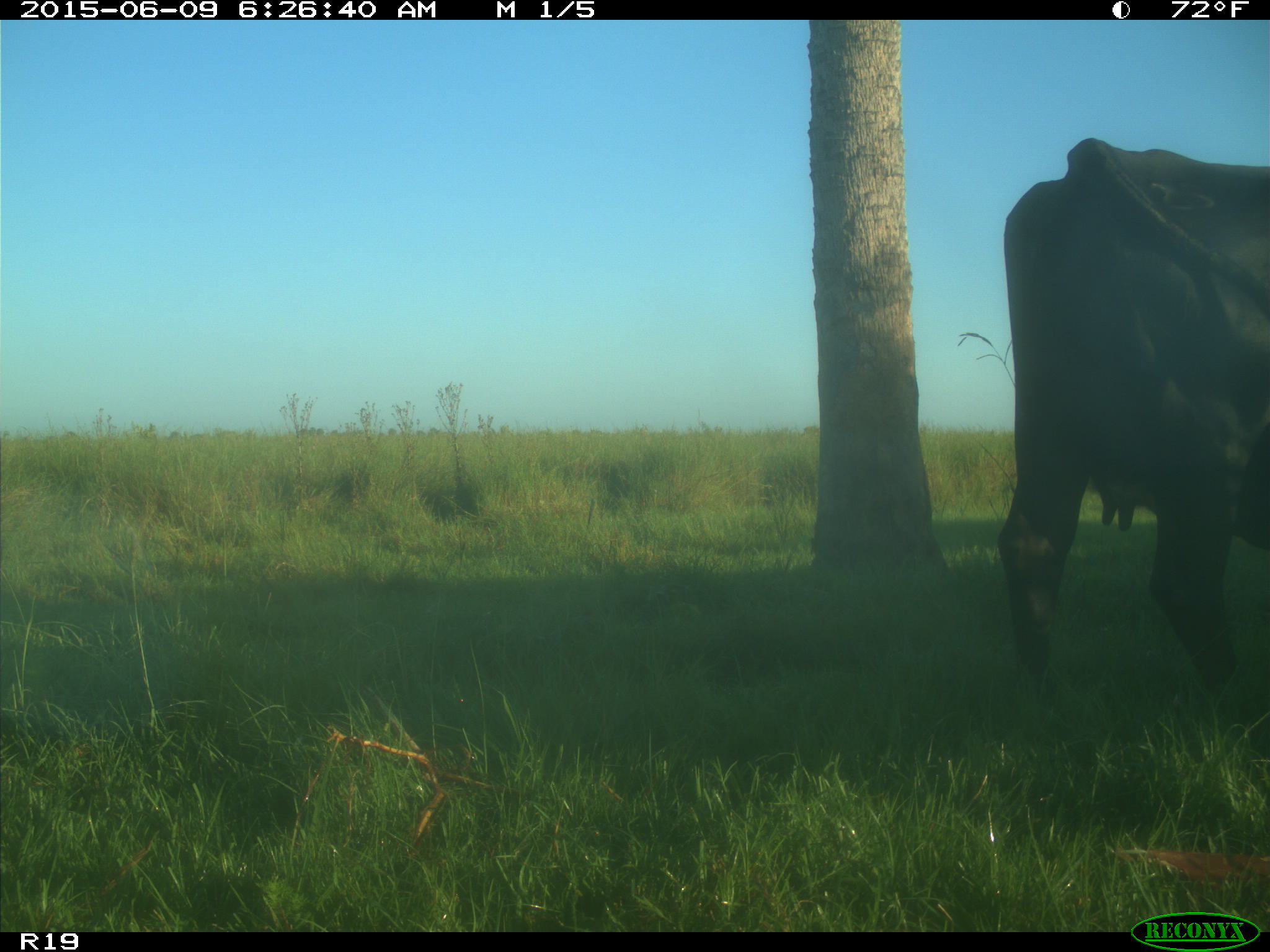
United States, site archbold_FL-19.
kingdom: Animalia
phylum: Chordata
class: Mammalia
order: Artiodactyla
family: Bovidae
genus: Bos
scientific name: Bos taurus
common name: domestic cow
Bos taurus (domestic cow).